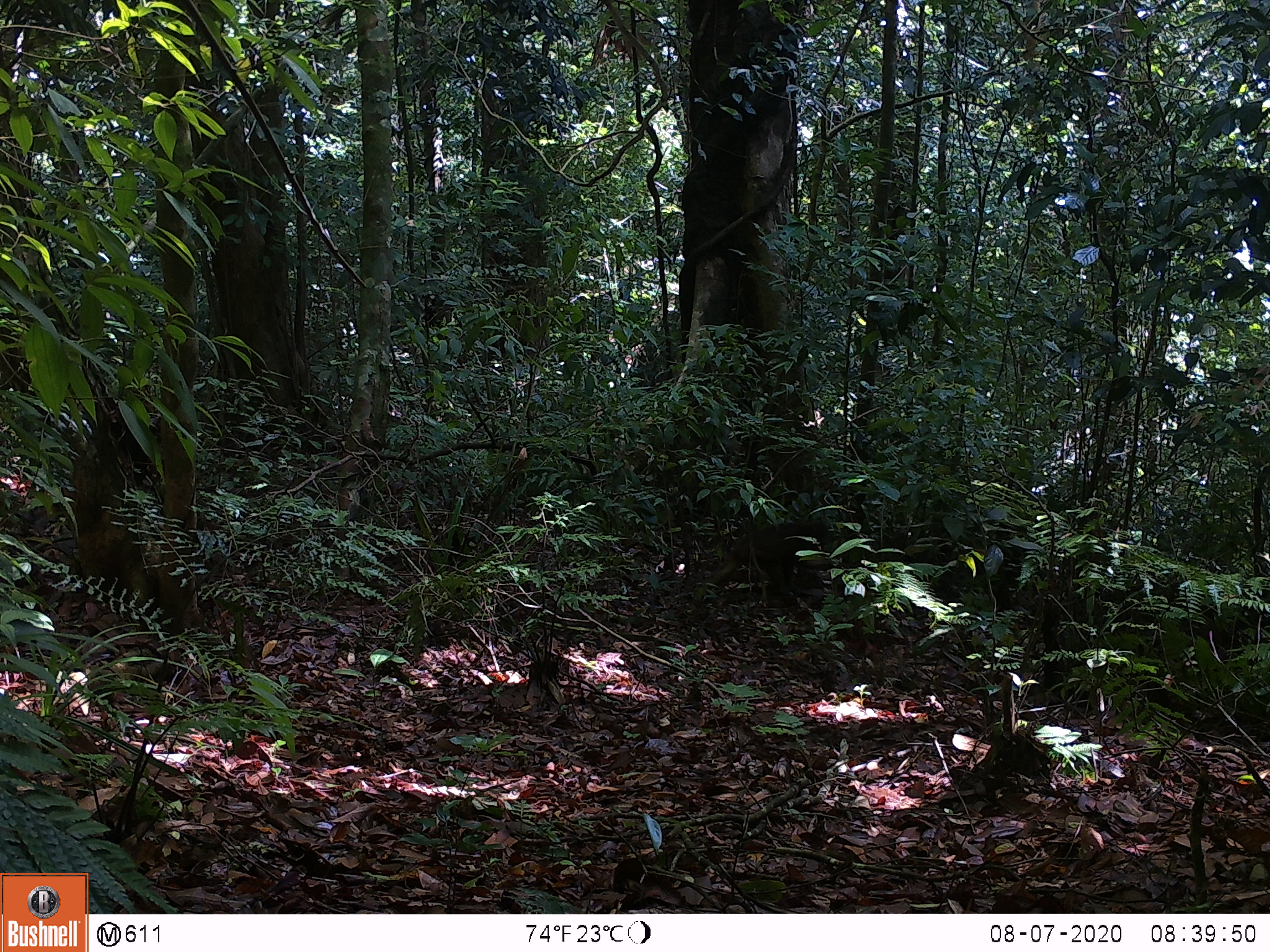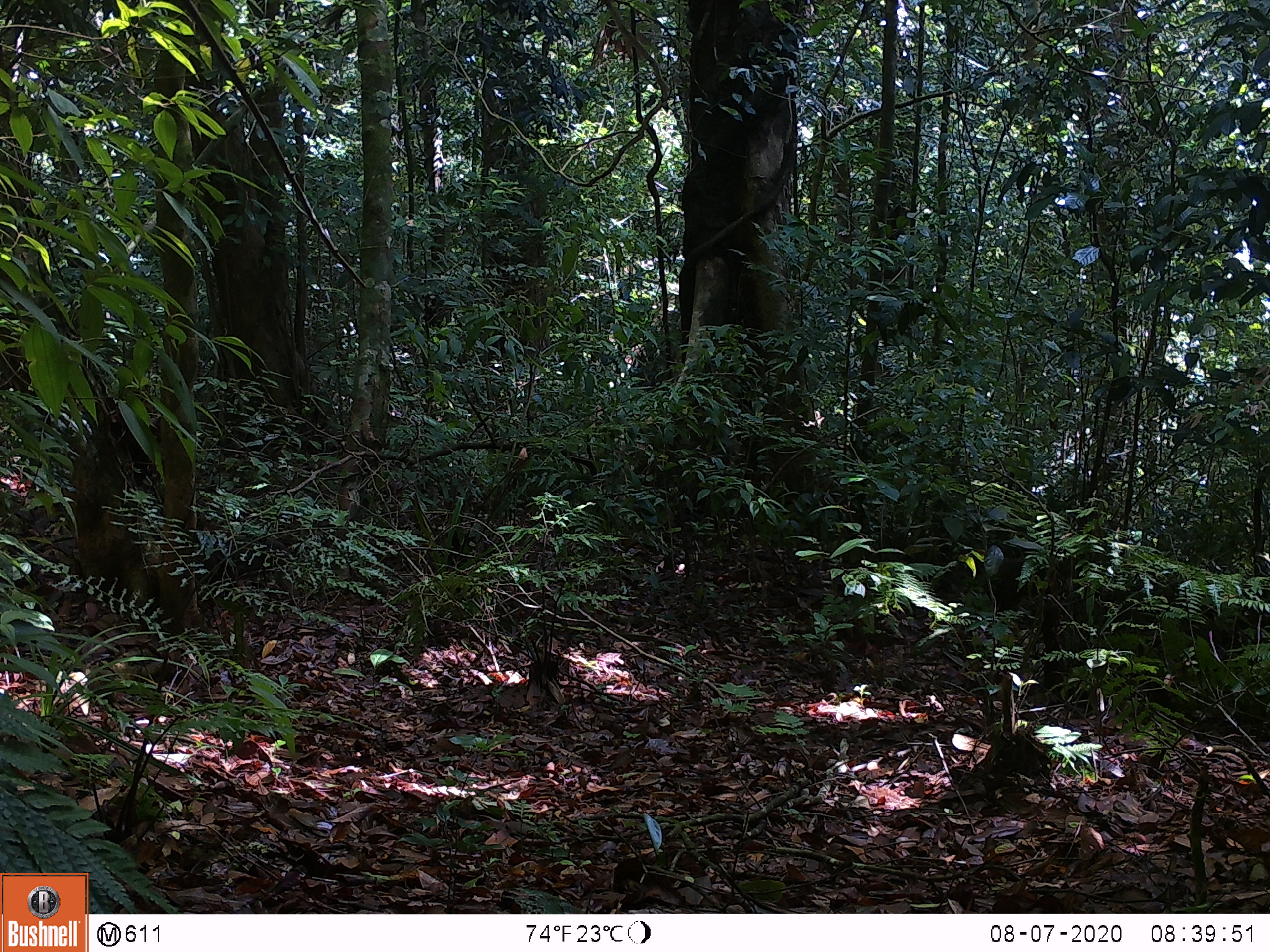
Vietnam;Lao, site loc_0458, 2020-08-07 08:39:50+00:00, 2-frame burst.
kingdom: Animalia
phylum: Chordata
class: Mammalia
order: Primates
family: Cercopithecidae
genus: Macaca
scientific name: Macaca arctoides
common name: stump-tailed macaque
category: stump tailed macaque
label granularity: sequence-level